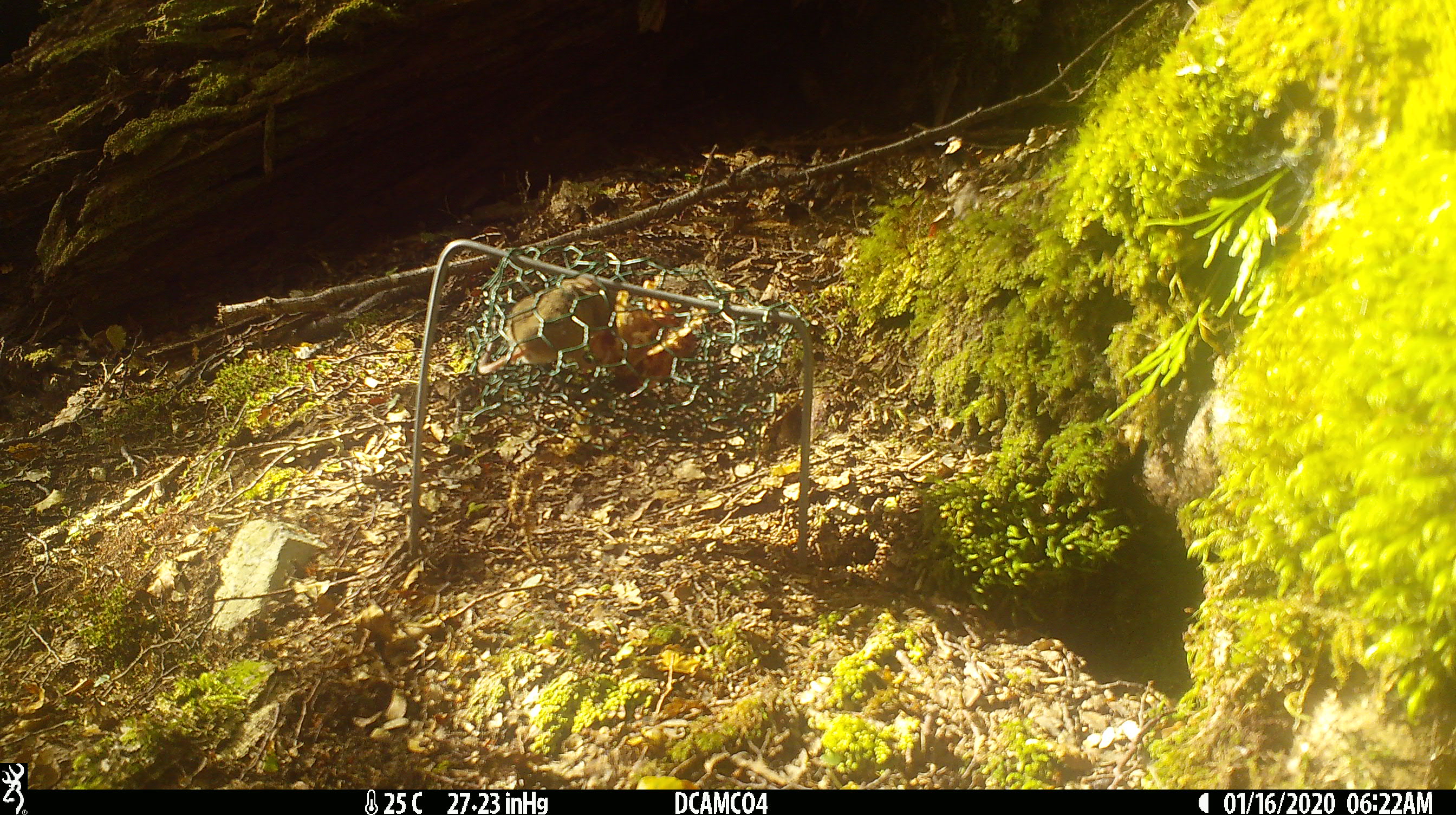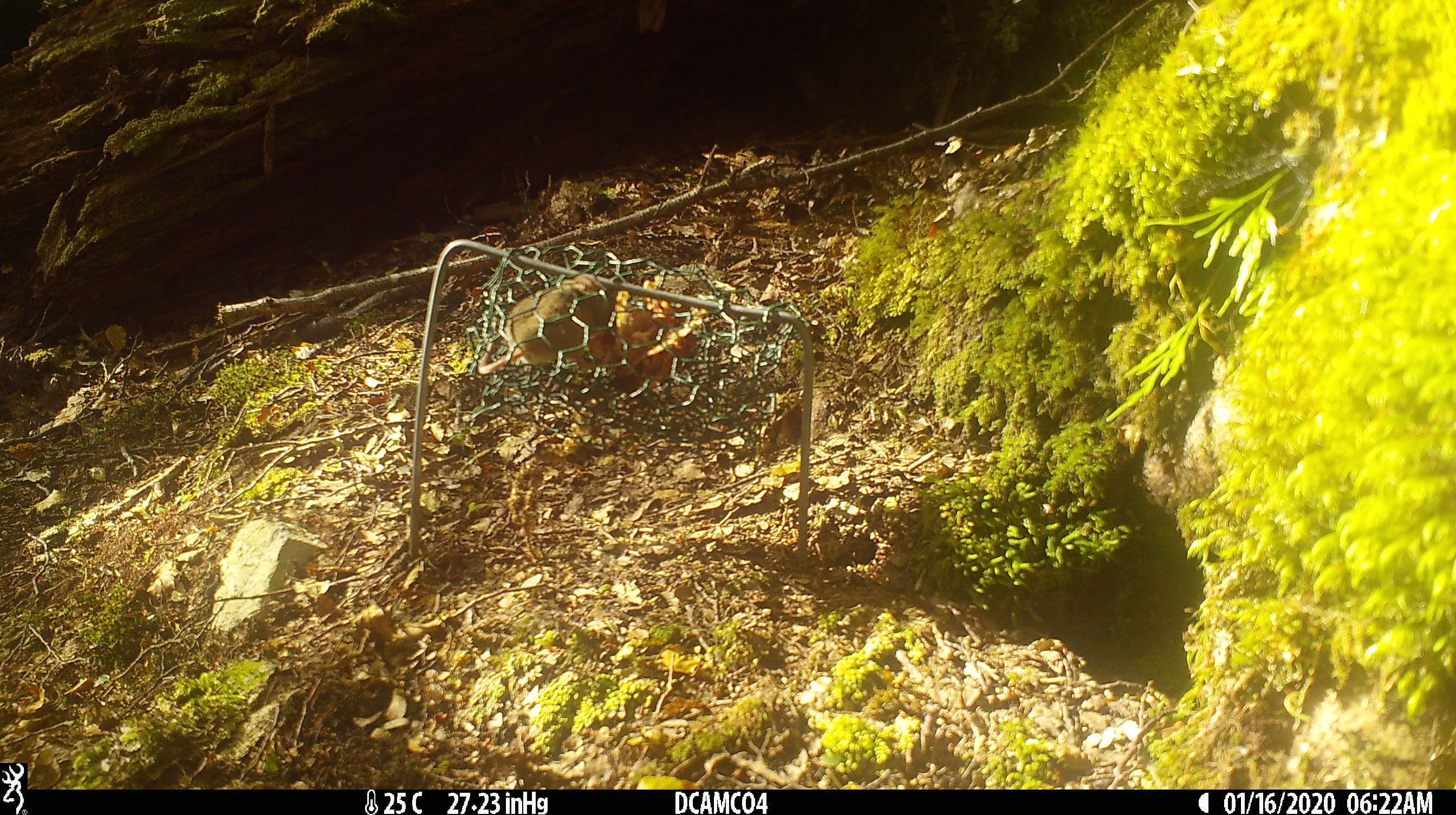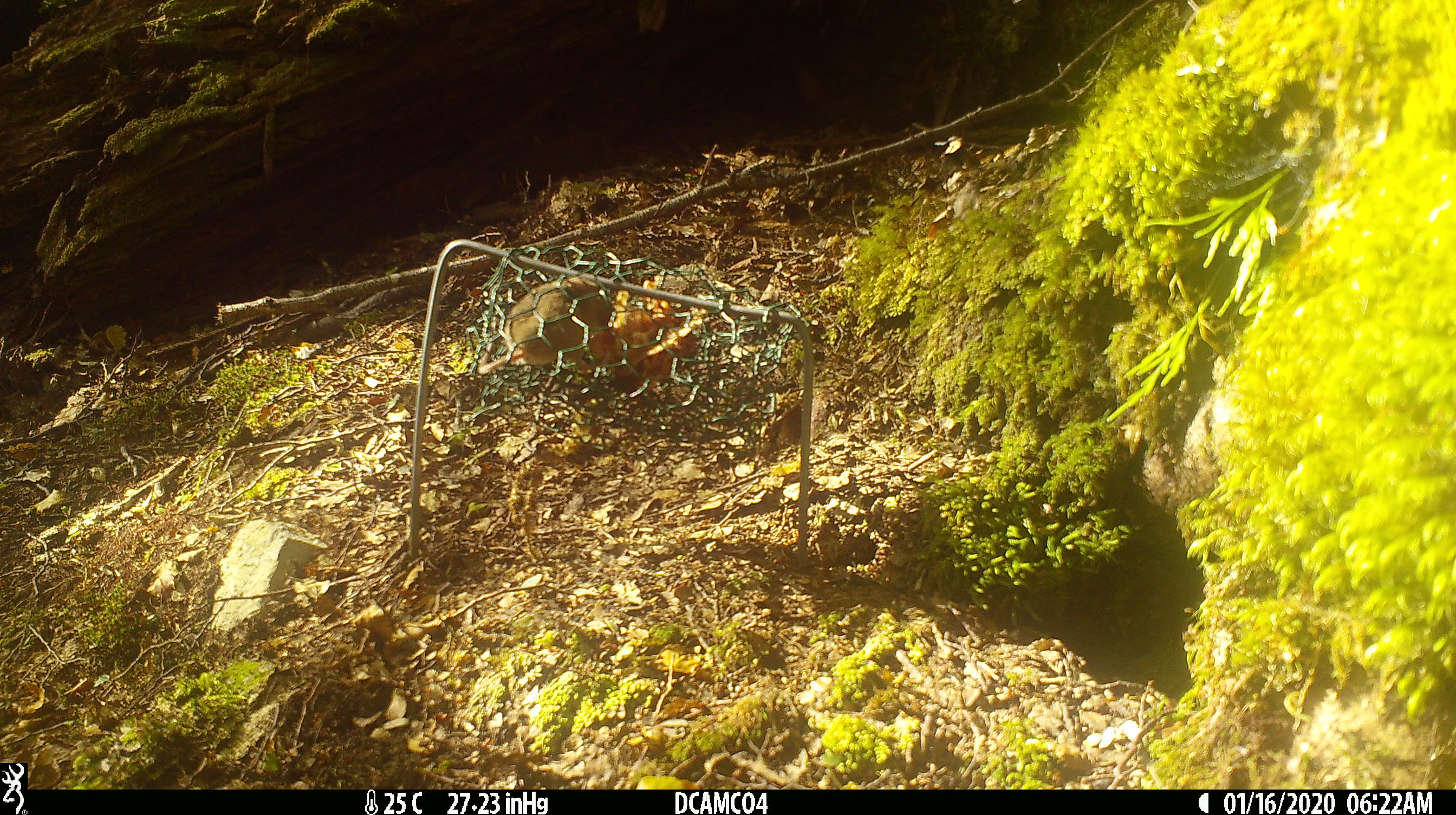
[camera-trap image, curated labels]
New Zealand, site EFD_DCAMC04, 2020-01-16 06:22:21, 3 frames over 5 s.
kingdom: Animalia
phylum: Chordata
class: Mammalia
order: Rodentia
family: Muridae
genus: Mus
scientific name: Mus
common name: mouse